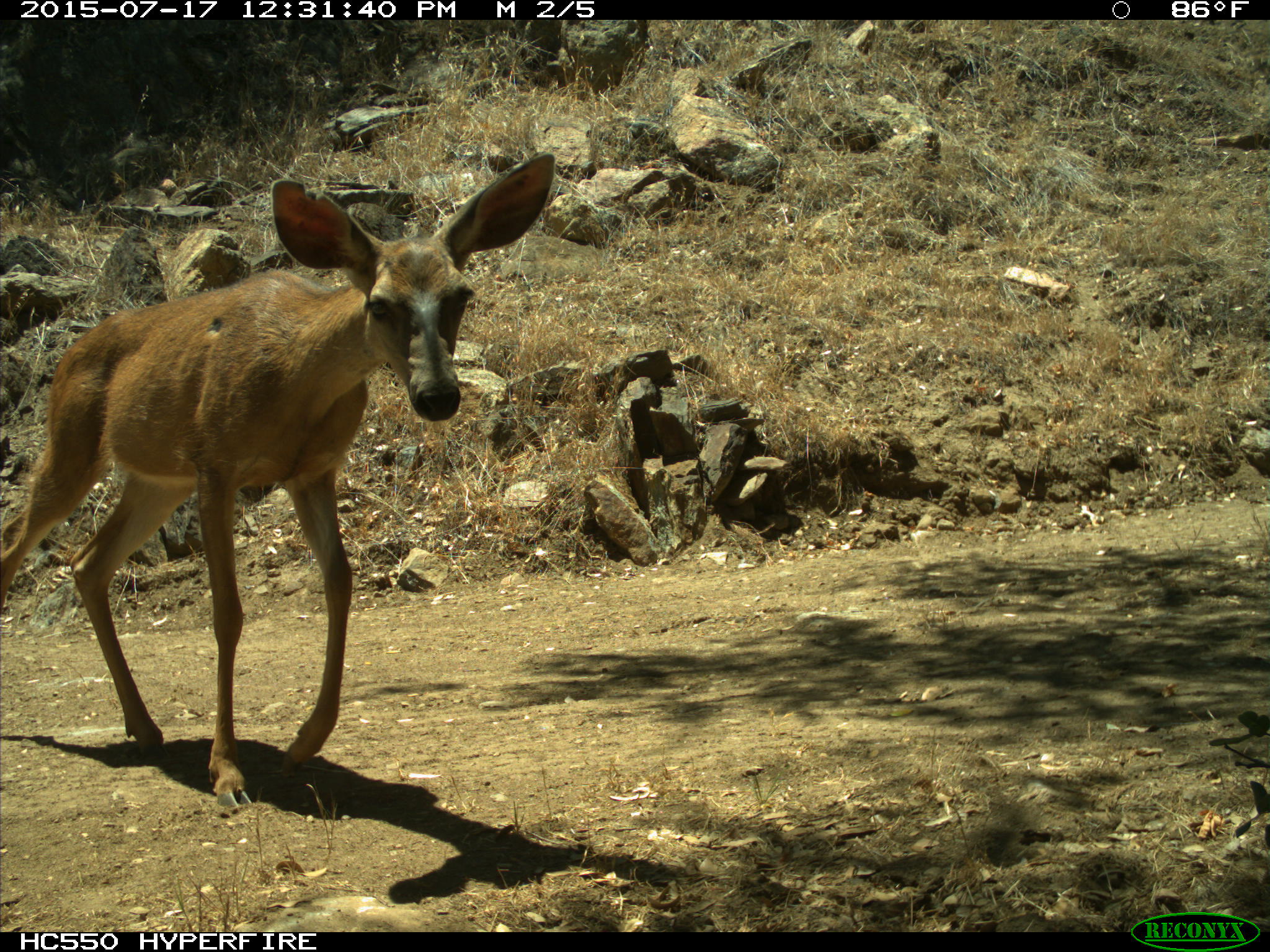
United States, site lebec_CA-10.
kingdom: Animalia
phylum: Chordata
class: Mammalia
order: Artiodactyla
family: Cervidae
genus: Odocoileus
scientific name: Odocoileus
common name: deer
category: unidentified deer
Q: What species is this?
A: Unidentified deer (deer) (Odocoileus).